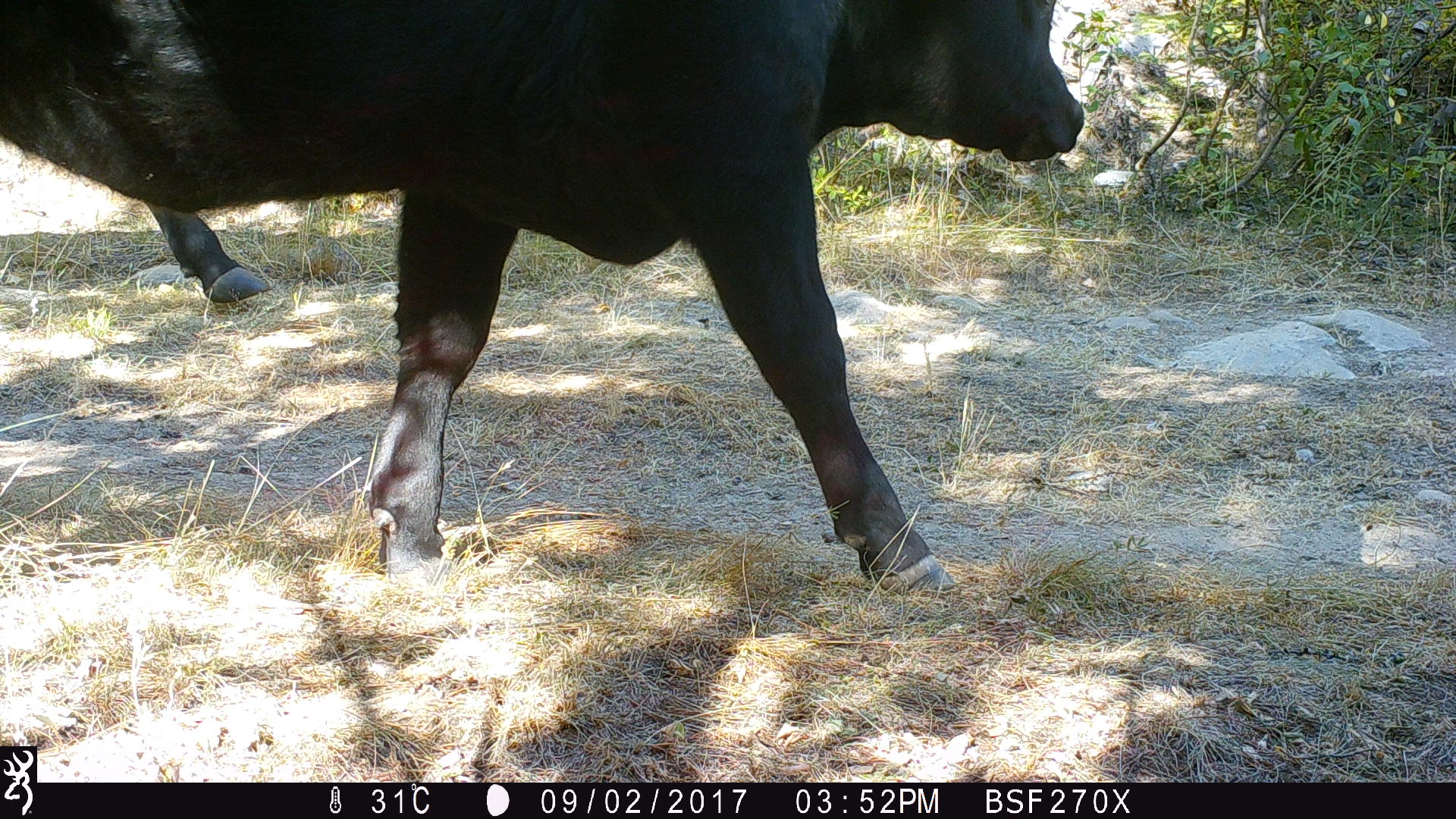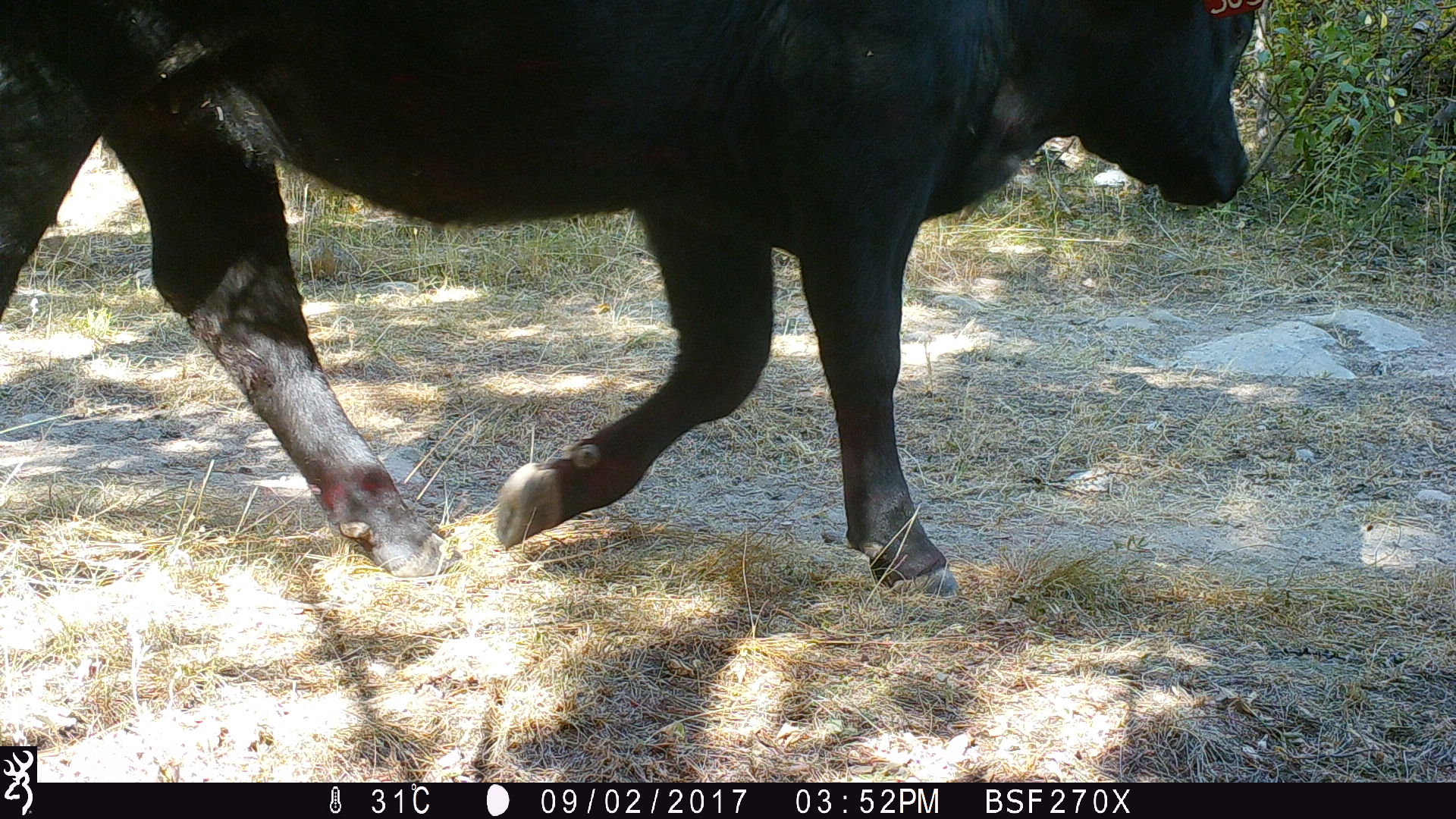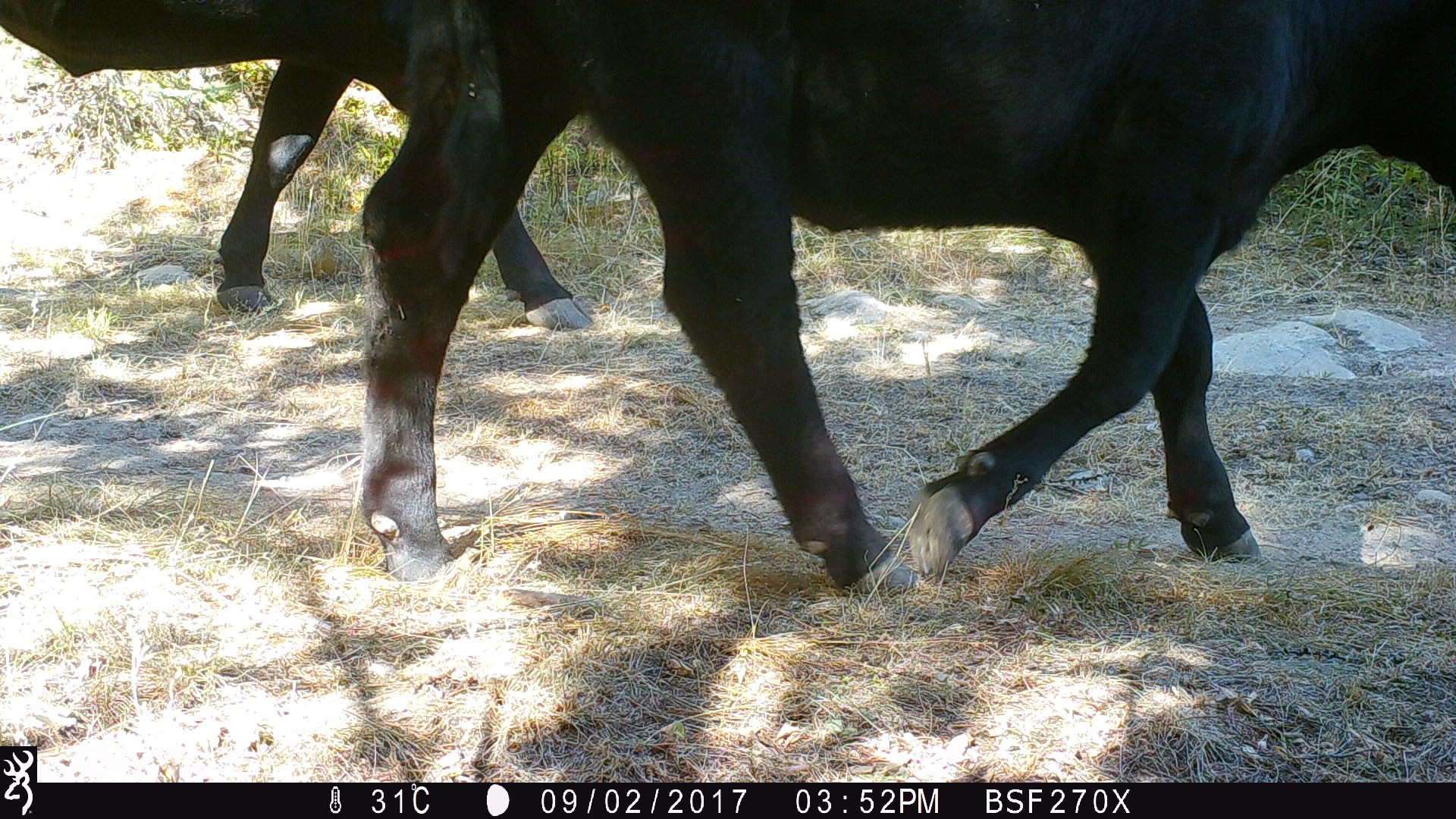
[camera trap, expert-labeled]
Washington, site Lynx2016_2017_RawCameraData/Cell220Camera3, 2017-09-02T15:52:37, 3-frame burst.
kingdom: Animalia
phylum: Chordata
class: Mammalia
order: Artiodactyla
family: Bovidae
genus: Bos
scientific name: Bos taurus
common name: domestic cattle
Domestic cattle (Bos taurus). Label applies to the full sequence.